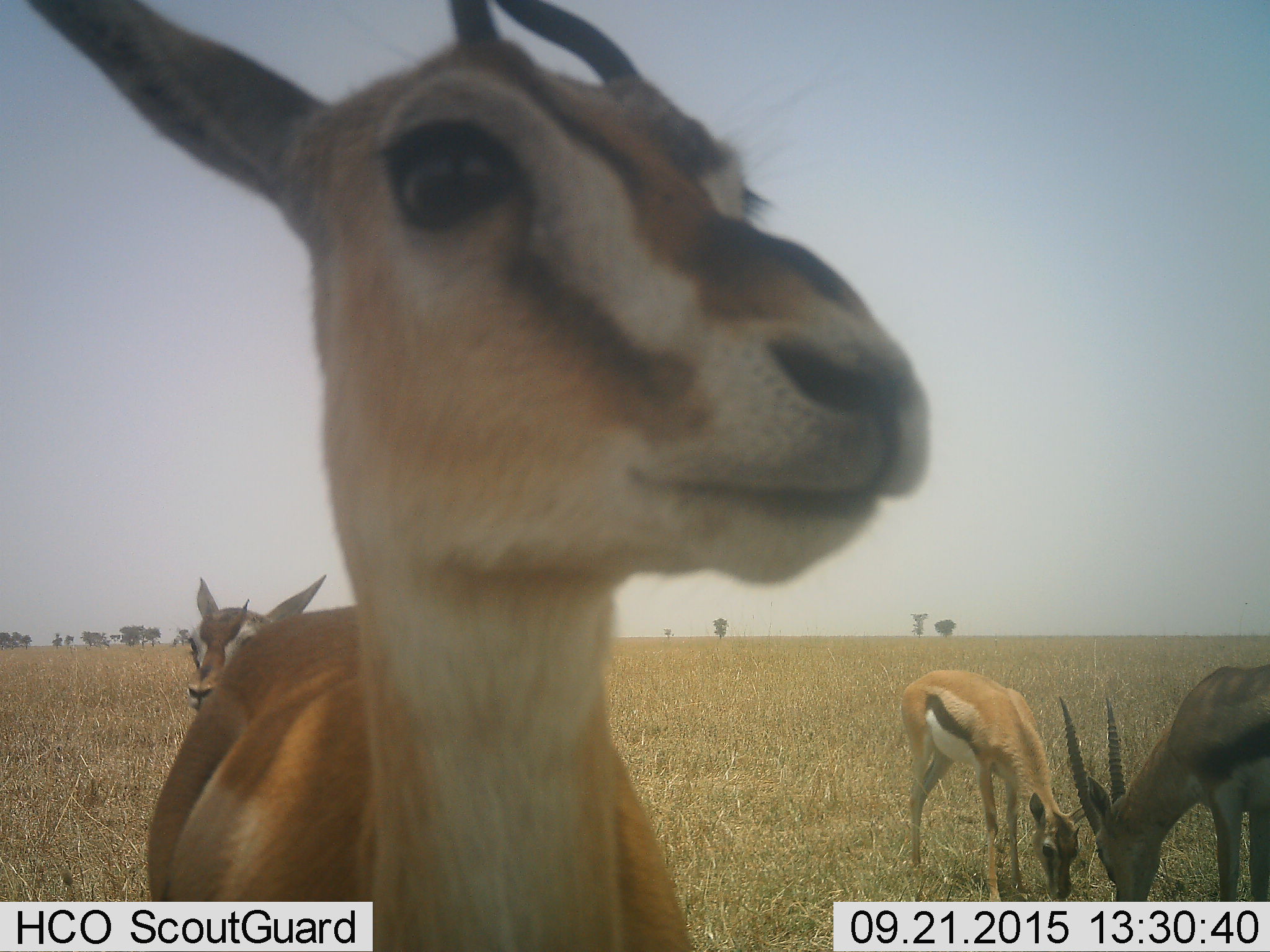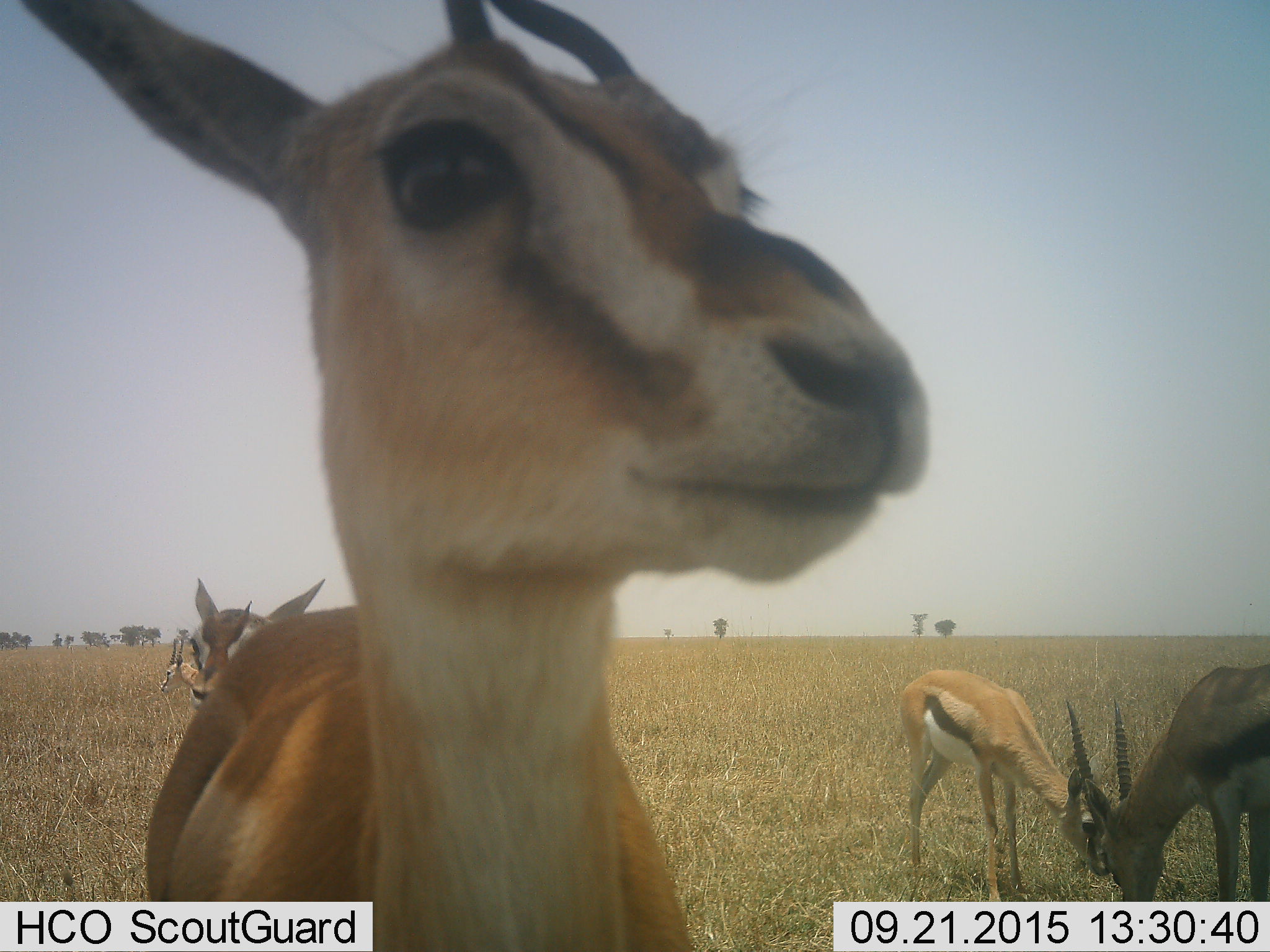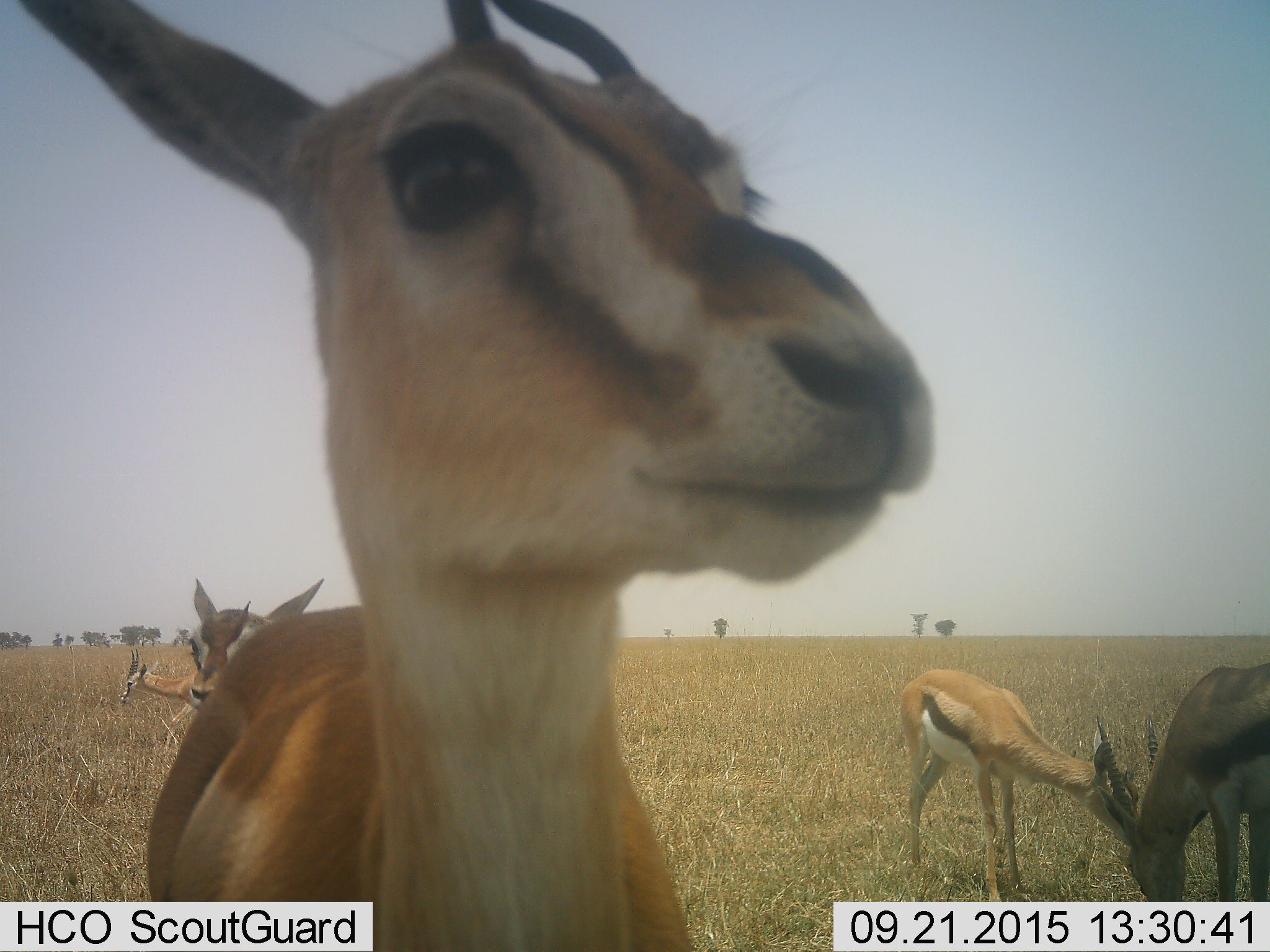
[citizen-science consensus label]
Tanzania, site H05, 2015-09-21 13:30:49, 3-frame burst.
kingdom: Animalia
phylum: Chordata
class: Mammalia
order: Artiodactyla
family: Bovidae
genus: Eudorcas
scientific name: Eudorcas thomsonii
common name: thomson's gazelle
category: gazellethomsons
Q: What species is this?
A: Gazellethomsons (thomson's gazelle) (Eudorcas thomsonii).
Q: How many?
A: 5.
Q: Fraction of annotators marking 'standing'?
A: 89%.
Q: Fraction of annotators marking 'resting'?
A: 0%.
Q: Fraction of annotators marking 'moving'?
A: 22%.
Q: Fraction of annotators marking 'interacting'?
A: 0%.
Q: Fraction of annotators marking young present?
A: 67%.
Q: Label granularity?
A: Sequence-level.